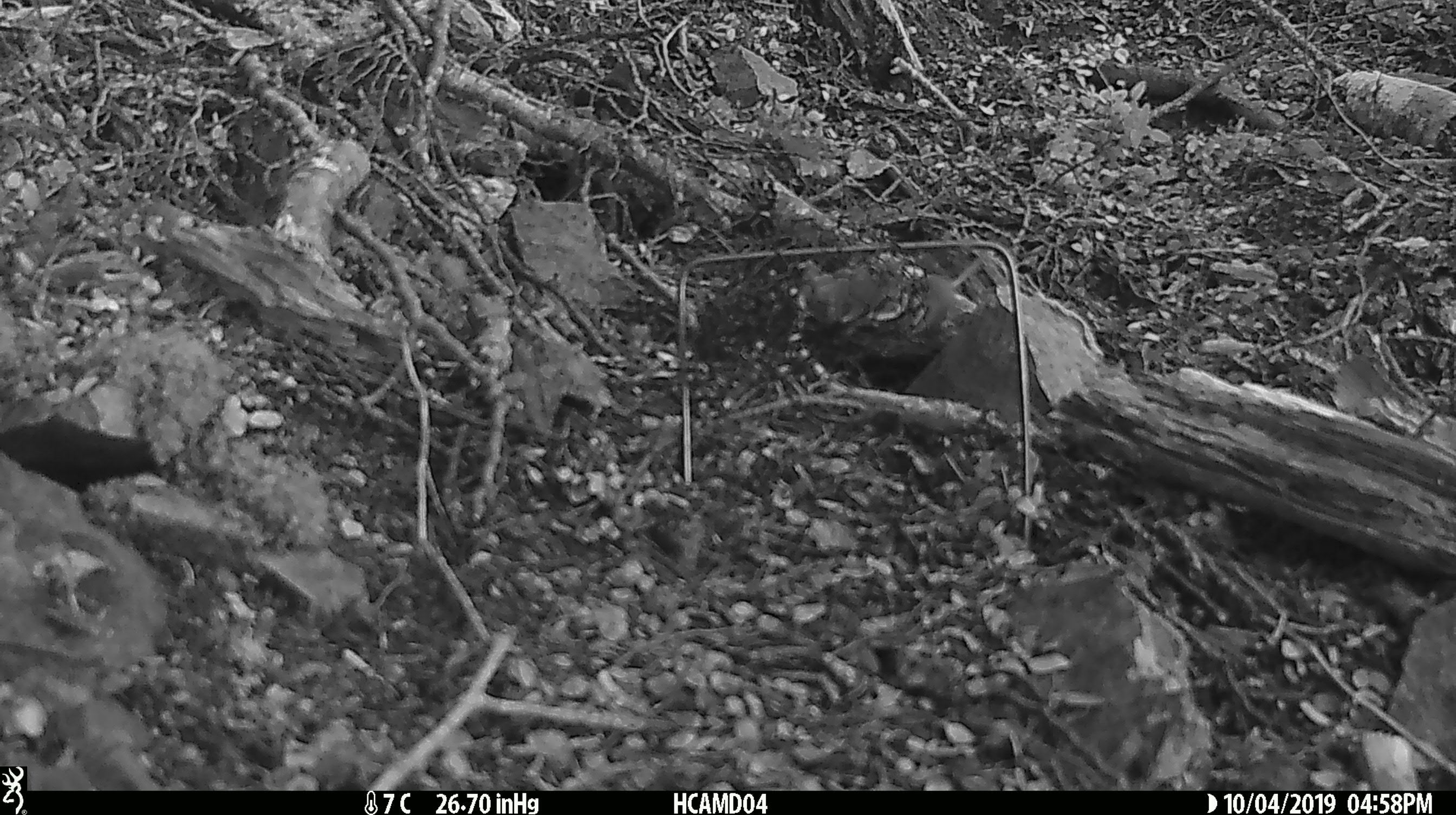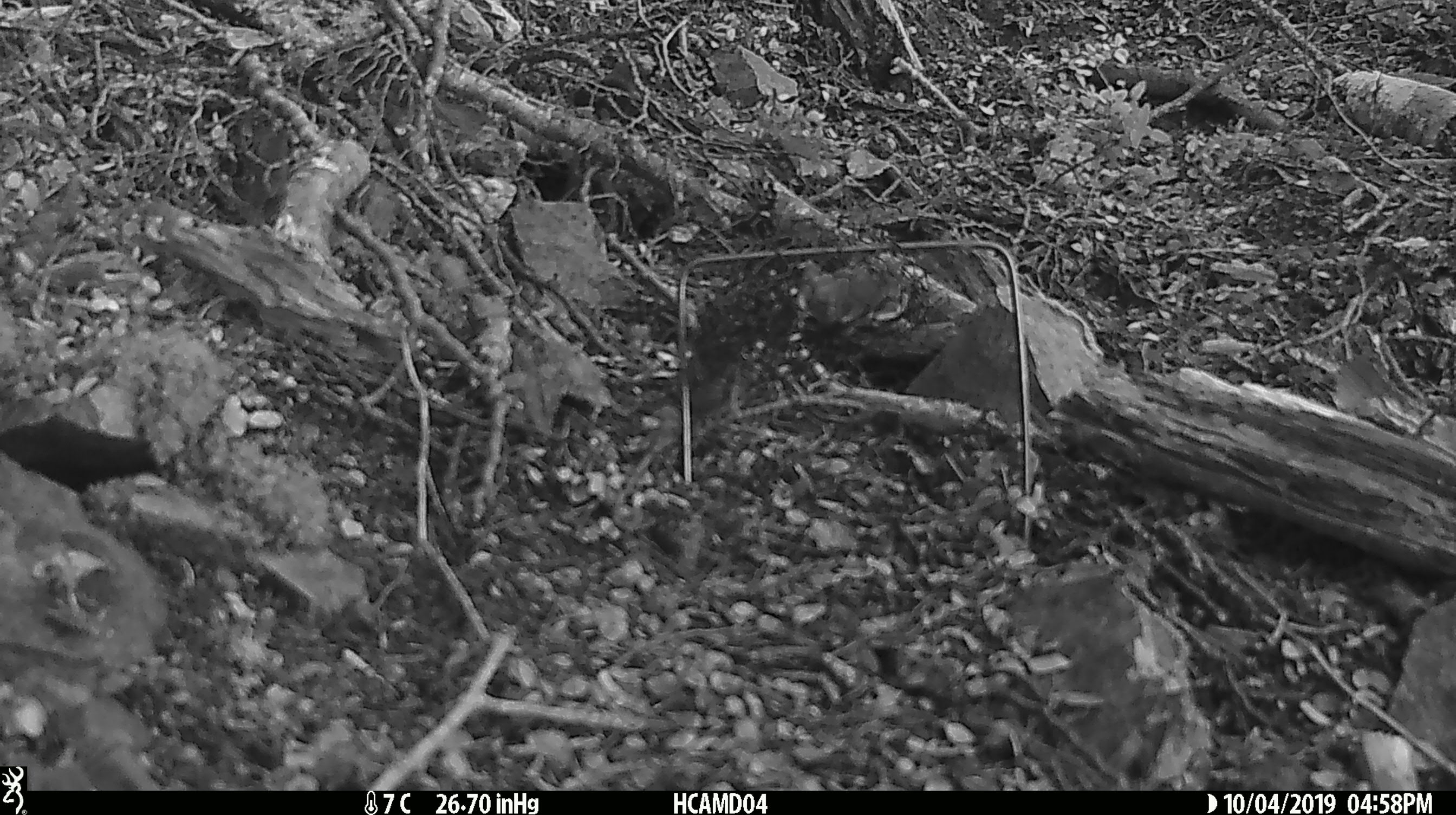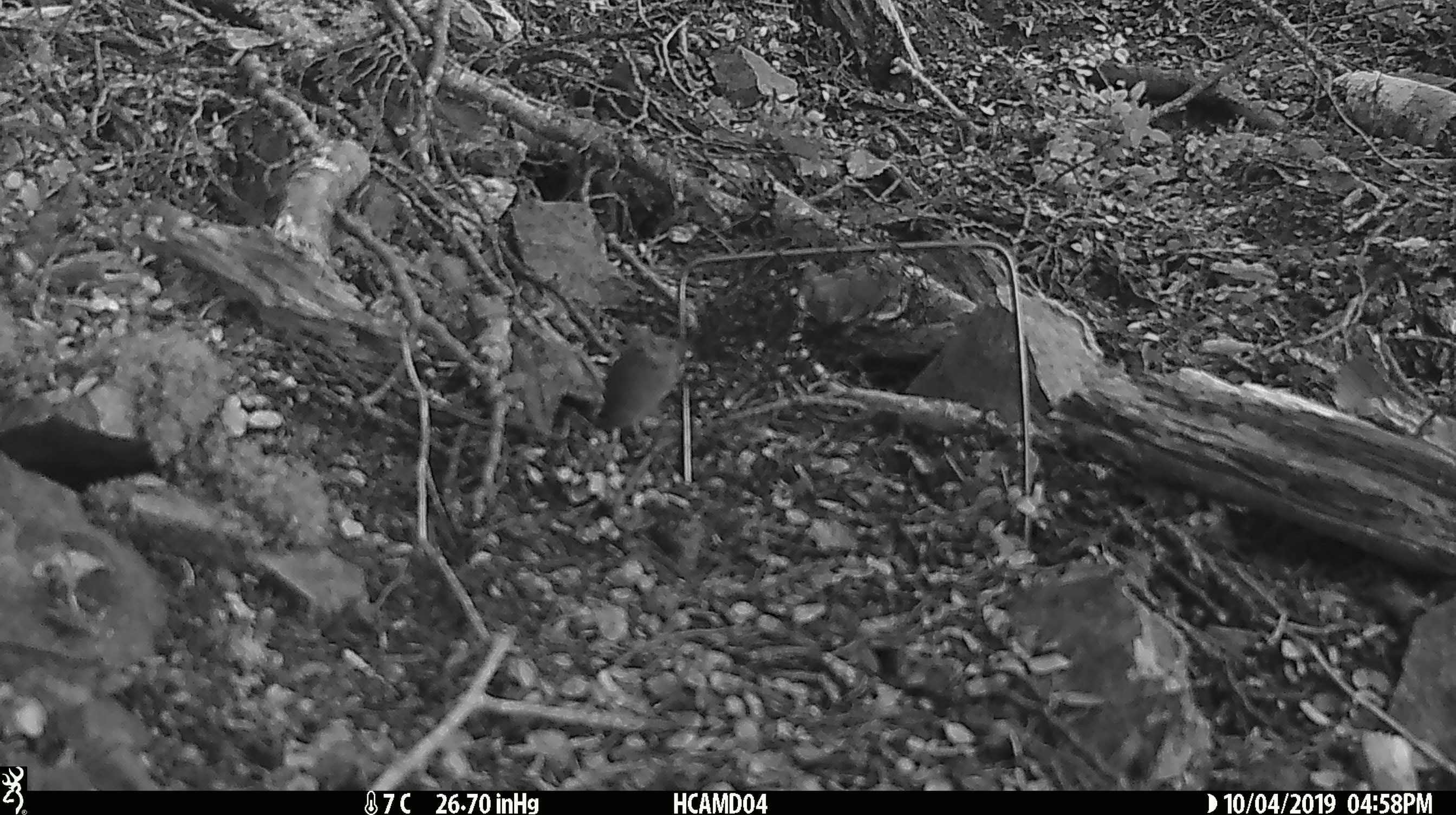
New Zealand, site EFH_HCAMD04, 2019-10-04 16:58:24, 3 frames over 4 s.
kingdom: Animalia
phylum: Chordata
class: Mammalia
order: Rodentia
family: Muridae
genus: Mus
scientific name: Mus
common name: mouse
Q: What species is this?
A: Mouse (Mus).